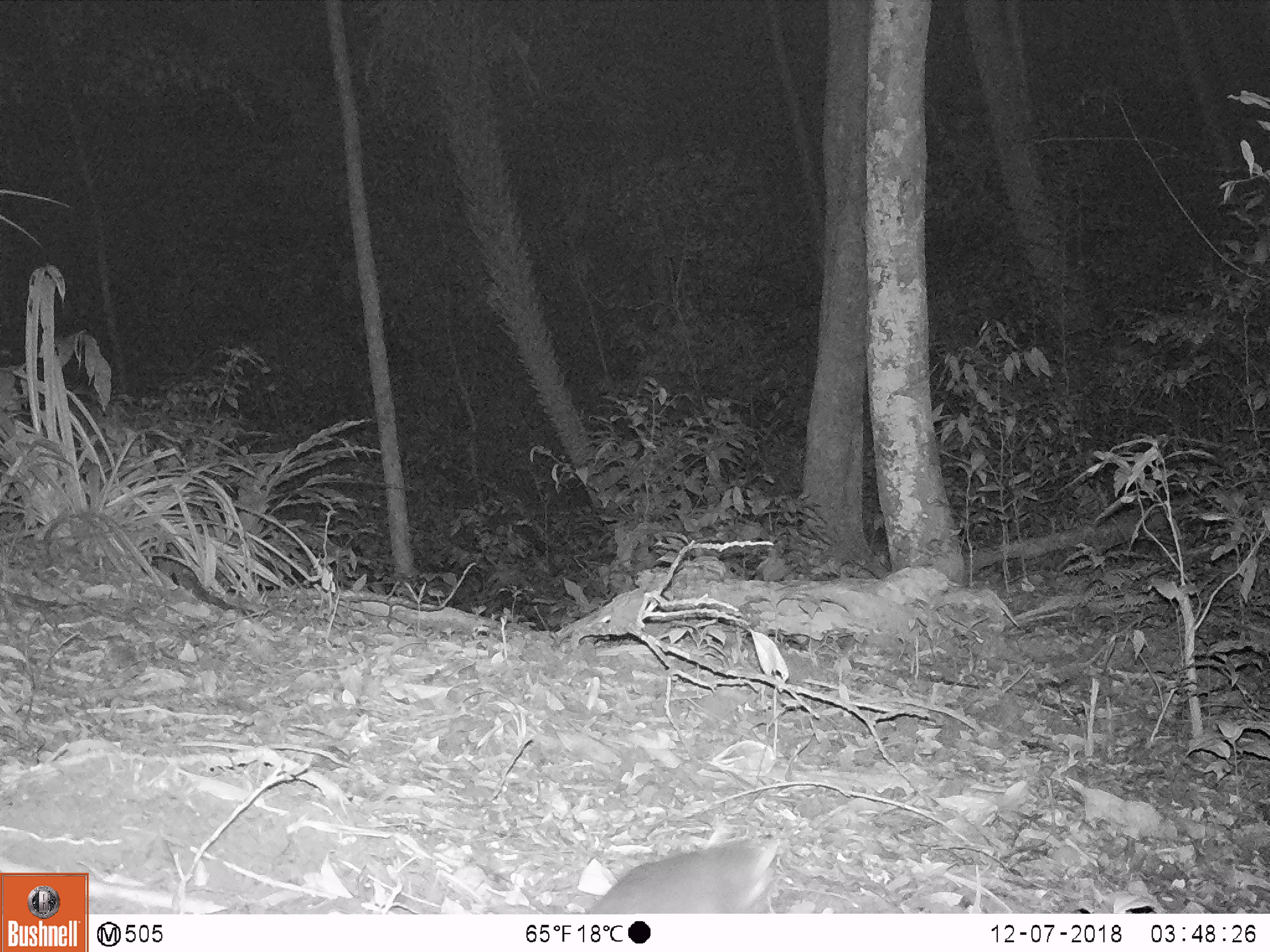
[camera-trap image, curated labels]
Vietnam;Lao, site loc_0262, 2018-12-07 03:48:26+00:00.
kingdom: Animalia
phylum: Chordata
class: Mammalia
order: Carnivora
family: Mustelidae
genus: Melogale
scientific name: Melogale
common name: ferret badger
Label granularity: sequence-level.